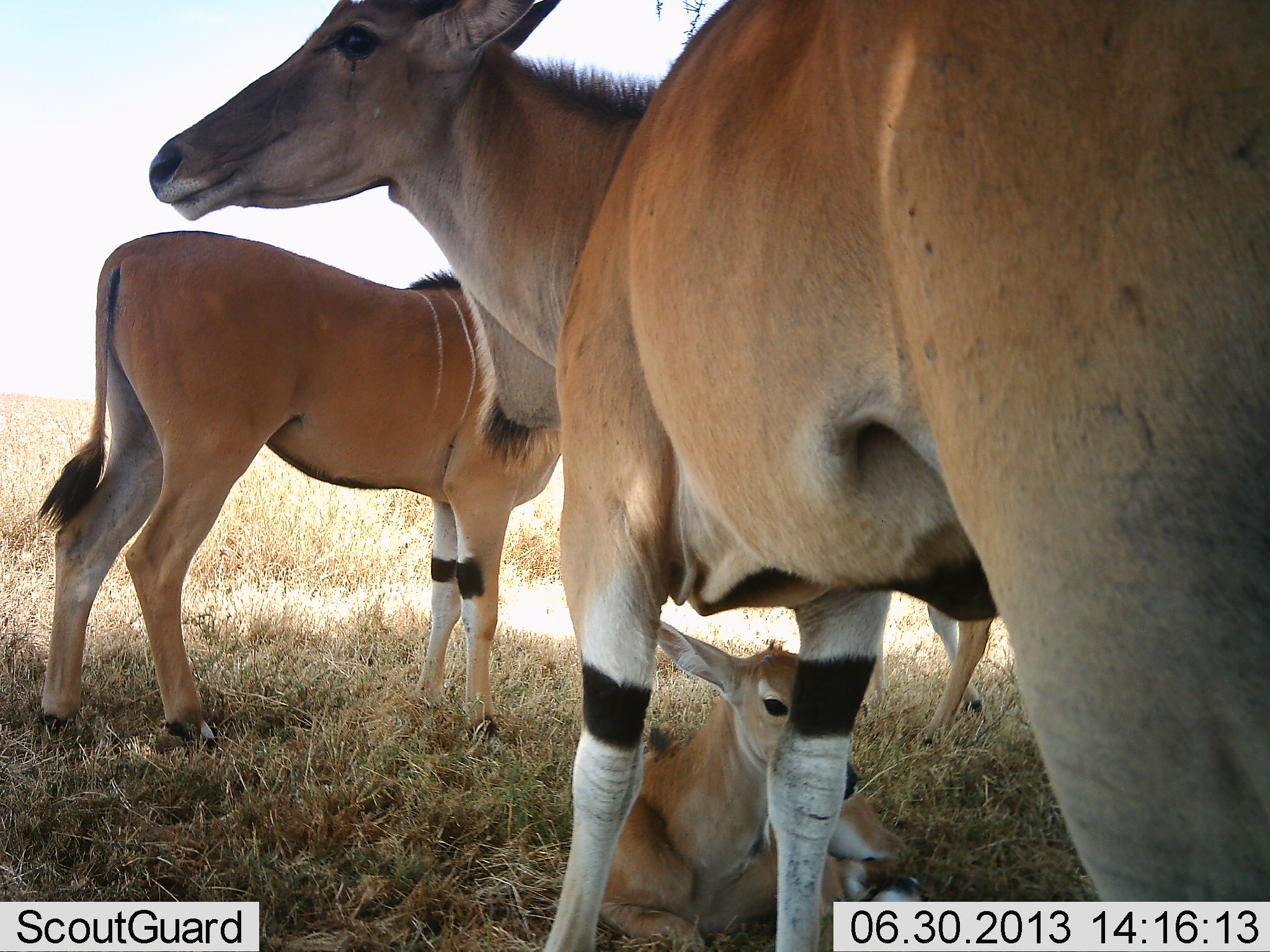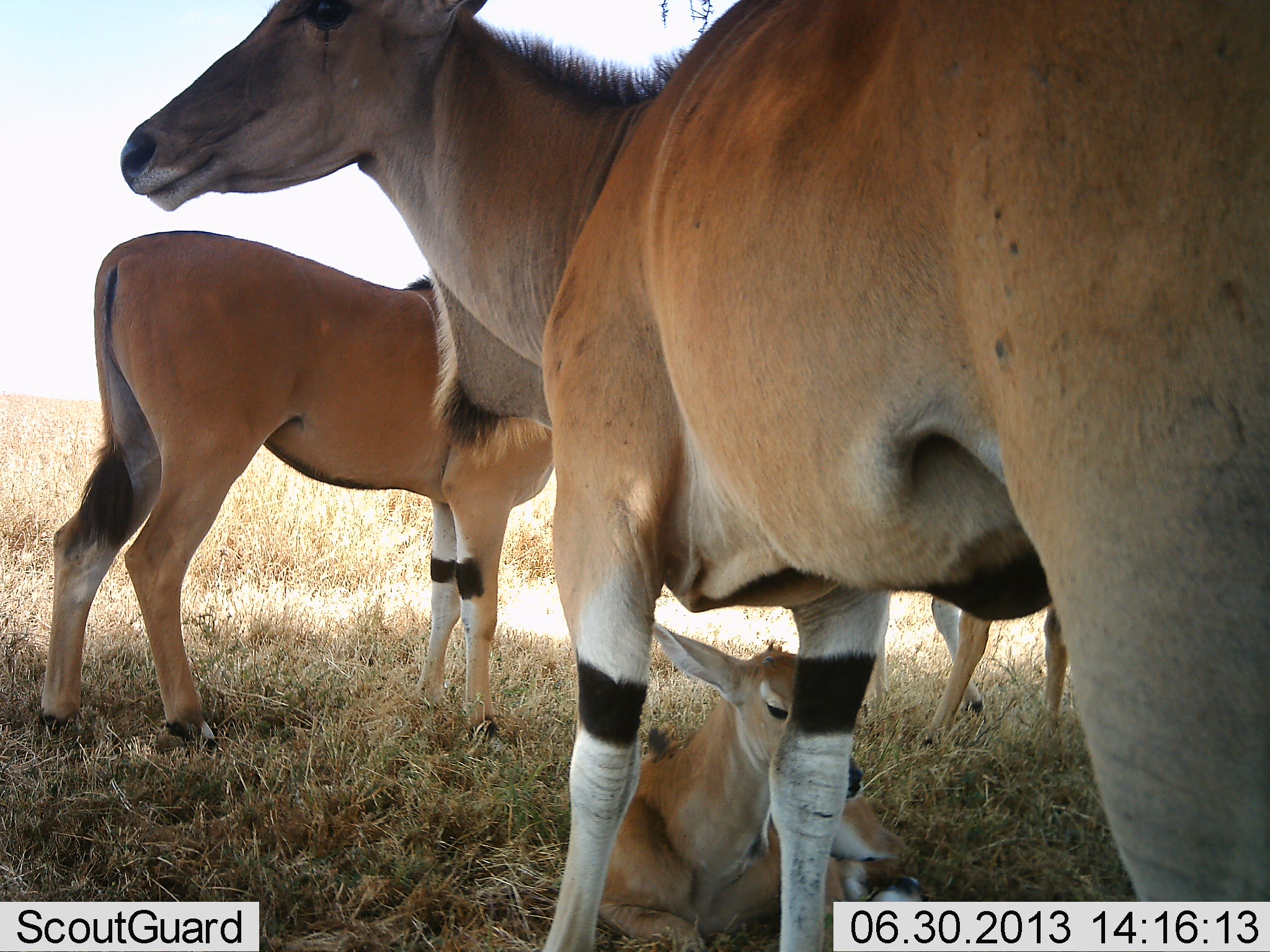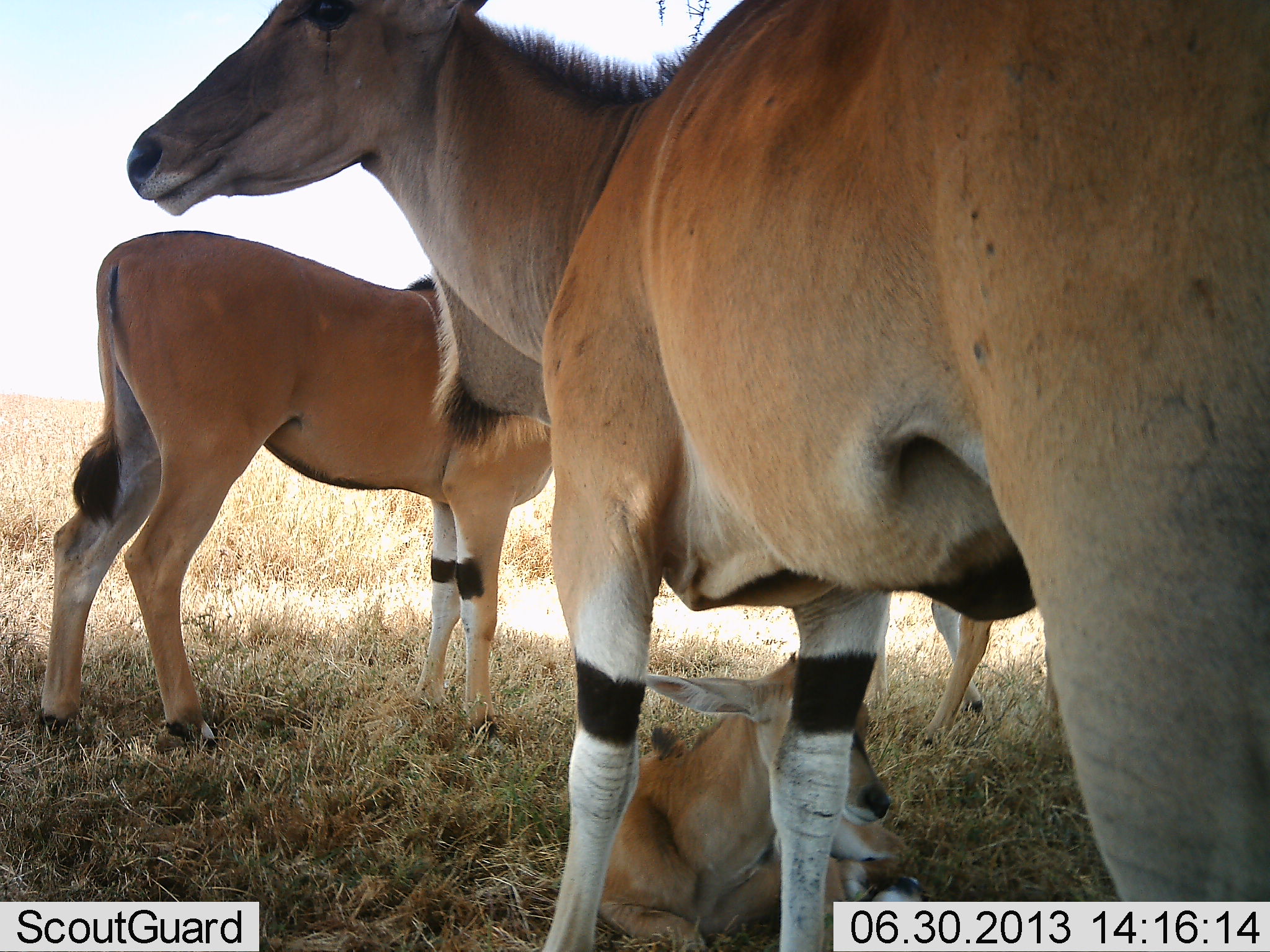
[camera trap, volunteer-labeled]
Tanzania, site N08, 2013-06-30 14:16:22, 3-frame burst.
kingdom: Animalia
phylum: Chordata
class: Mammalia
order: Artiodactyla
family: Bovidae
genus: Tragelaphus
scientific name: Tragelaphus oryx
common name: eland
Eland (Tragelaphus oryx), count 4. Behavior (volunteer vote fractions): standing 86%, resting 93%, moving 0%, interacting 0%. Young present (vote fraction): 79%. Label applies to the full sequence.